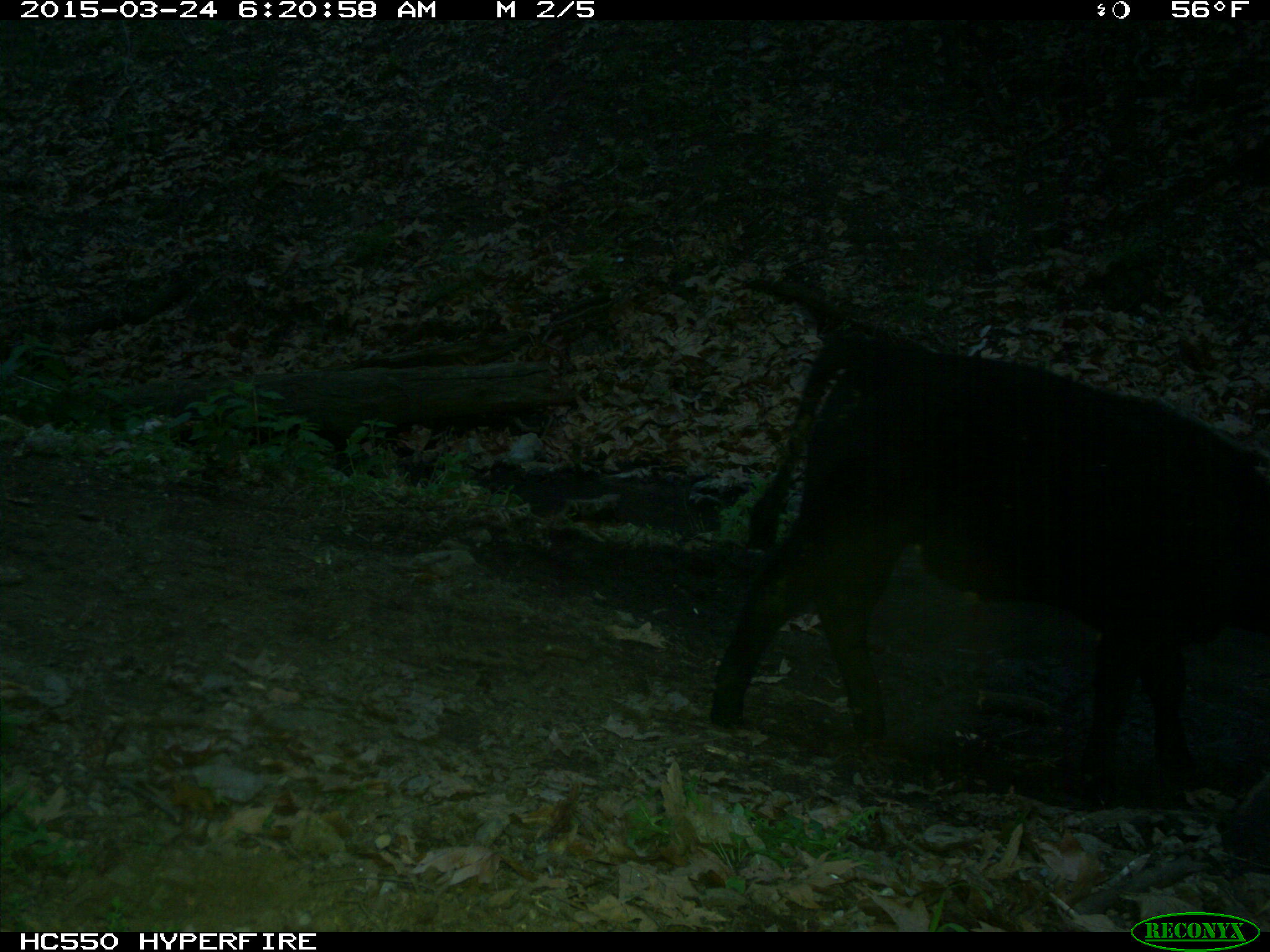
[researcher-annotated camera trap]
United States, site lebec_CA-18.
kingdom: Animalia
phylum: Chordata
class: Mammalia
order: Artiodactyla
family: Bovidae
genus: Bos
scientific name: Bos taurus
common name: domestic cow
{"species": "Bos taurus (domestic cow)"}